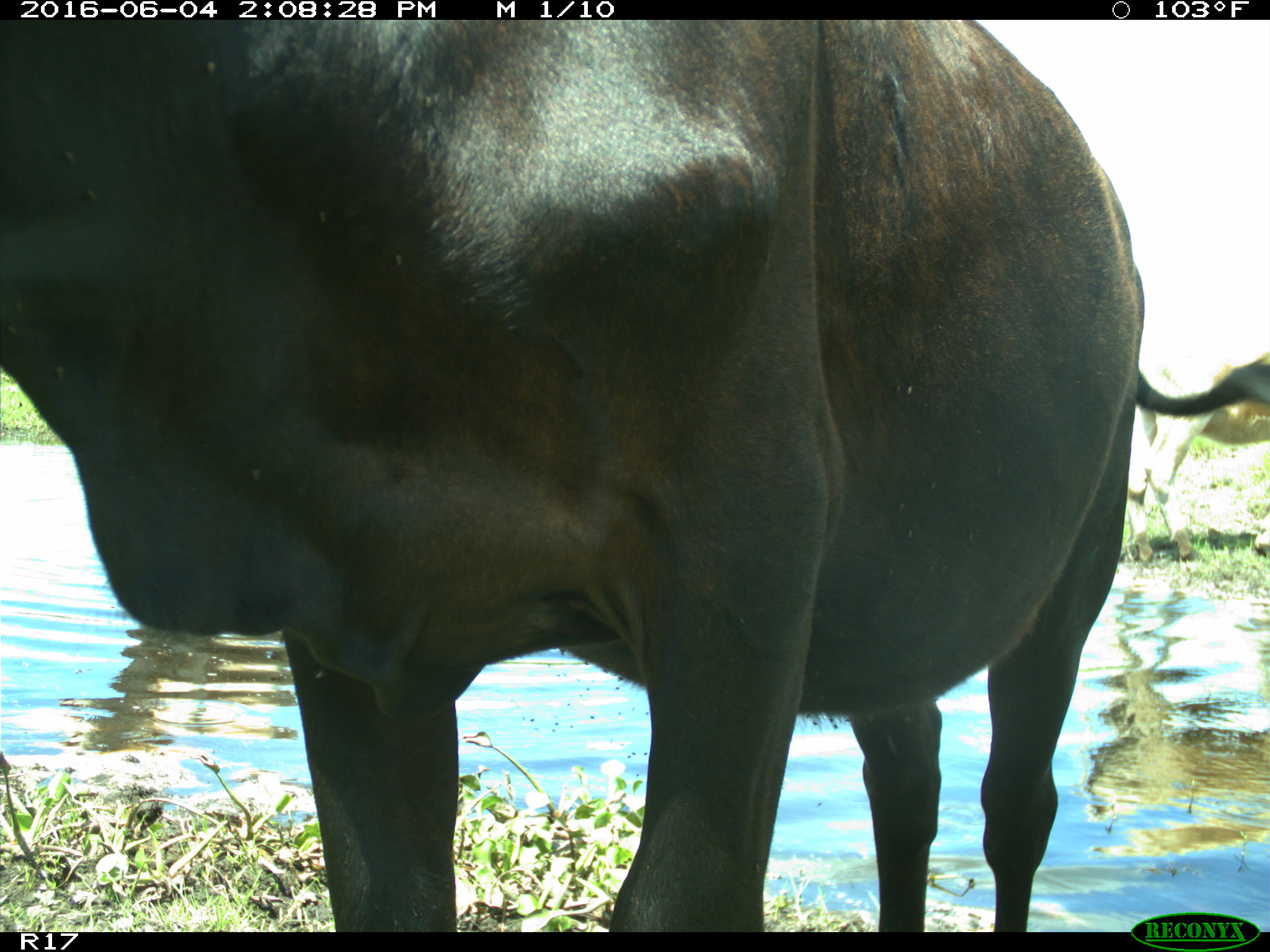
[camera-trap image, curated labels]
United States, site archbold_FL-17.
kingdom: Animalia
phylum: Chordata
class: Mammalia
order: Artiodactyla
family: Bovidae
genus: Bos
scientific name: Bos taurus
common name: domestic cow